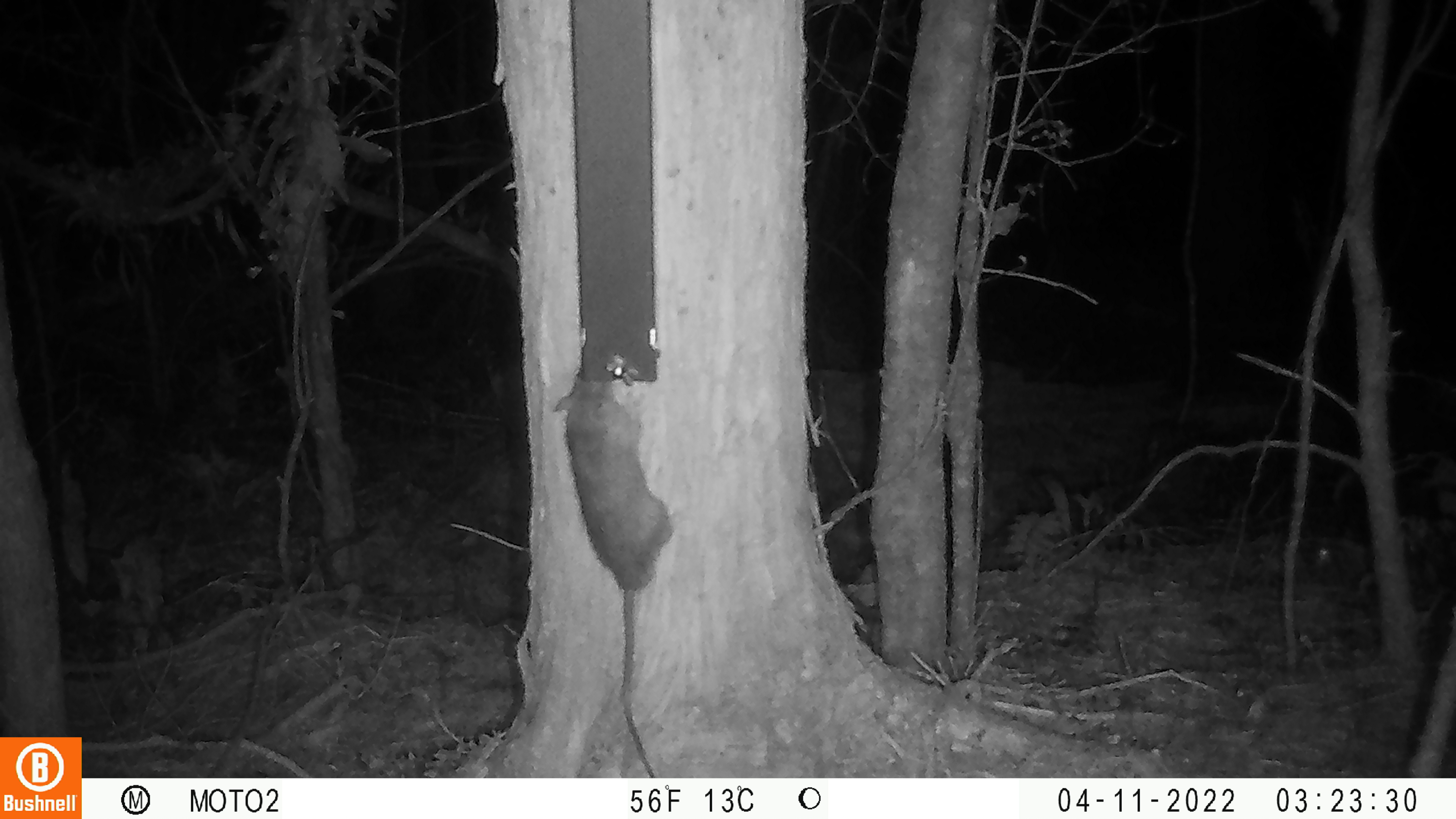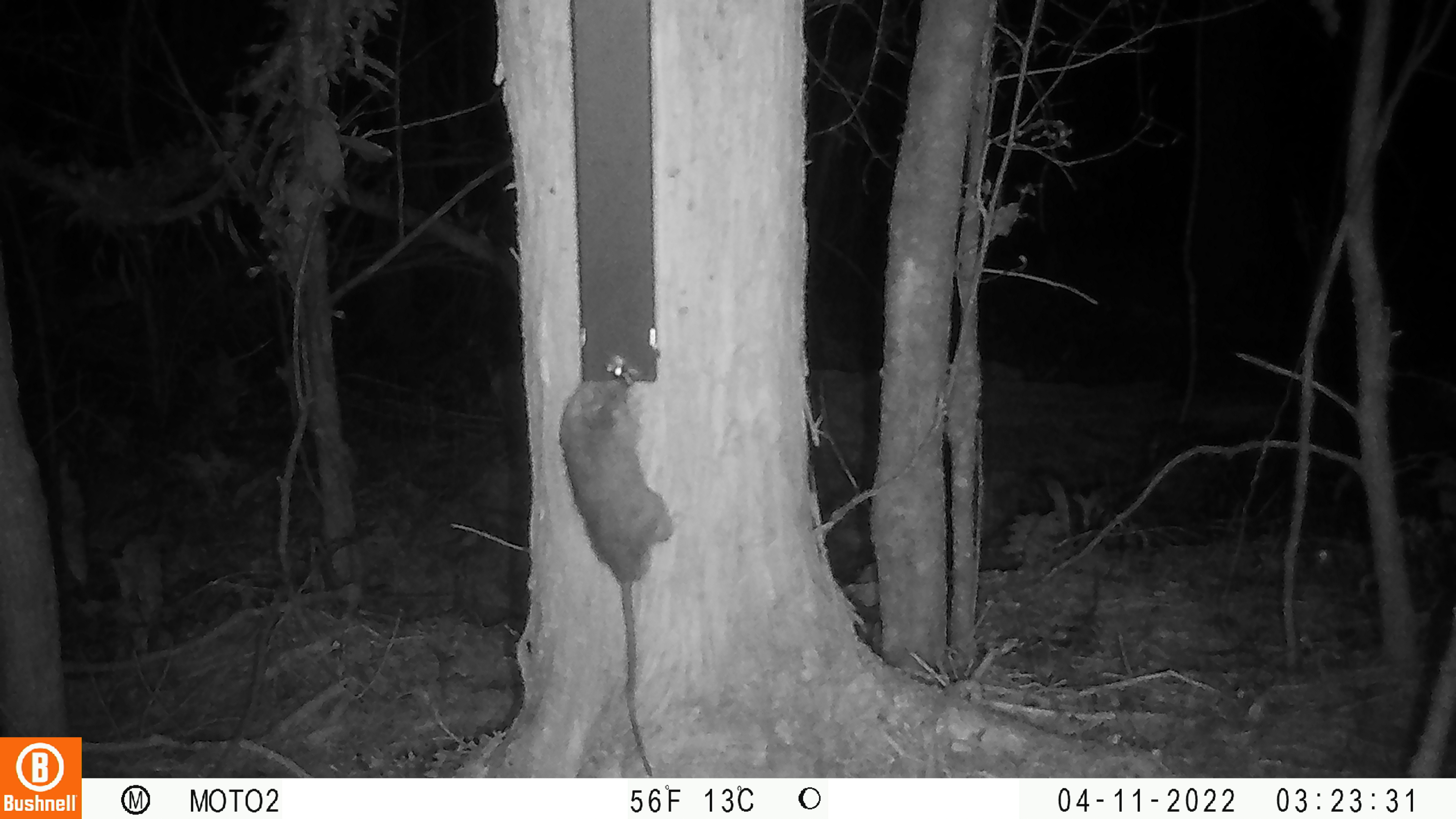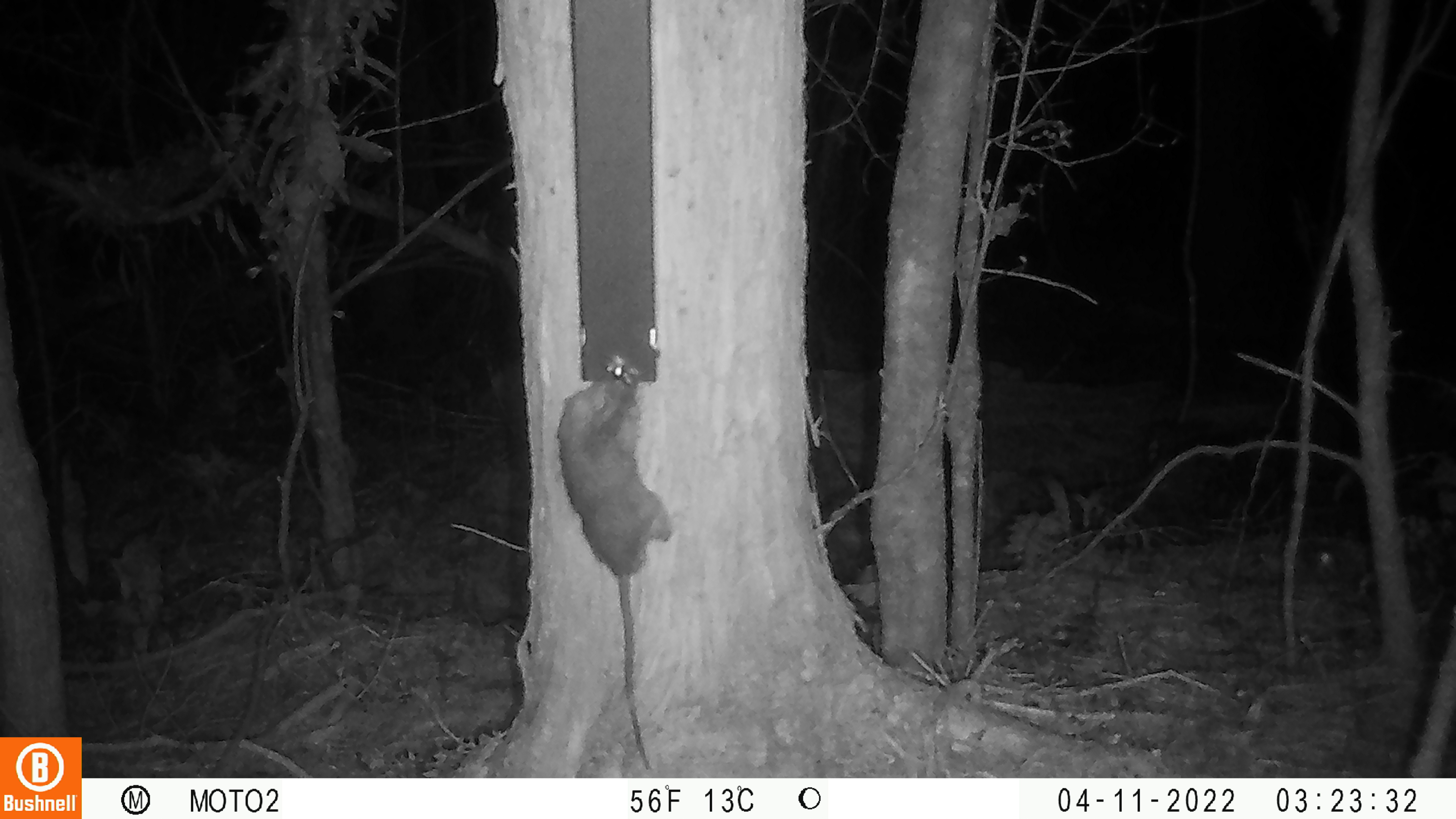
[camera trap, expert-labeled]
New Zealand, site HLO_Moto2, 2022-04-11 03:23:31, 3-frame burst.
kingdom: Animalia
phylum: Chordata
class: Mammalia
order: Rodentia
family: Muridae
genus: Rattus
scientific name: Rattus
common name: rat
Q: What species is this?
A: Rat (Rattus).